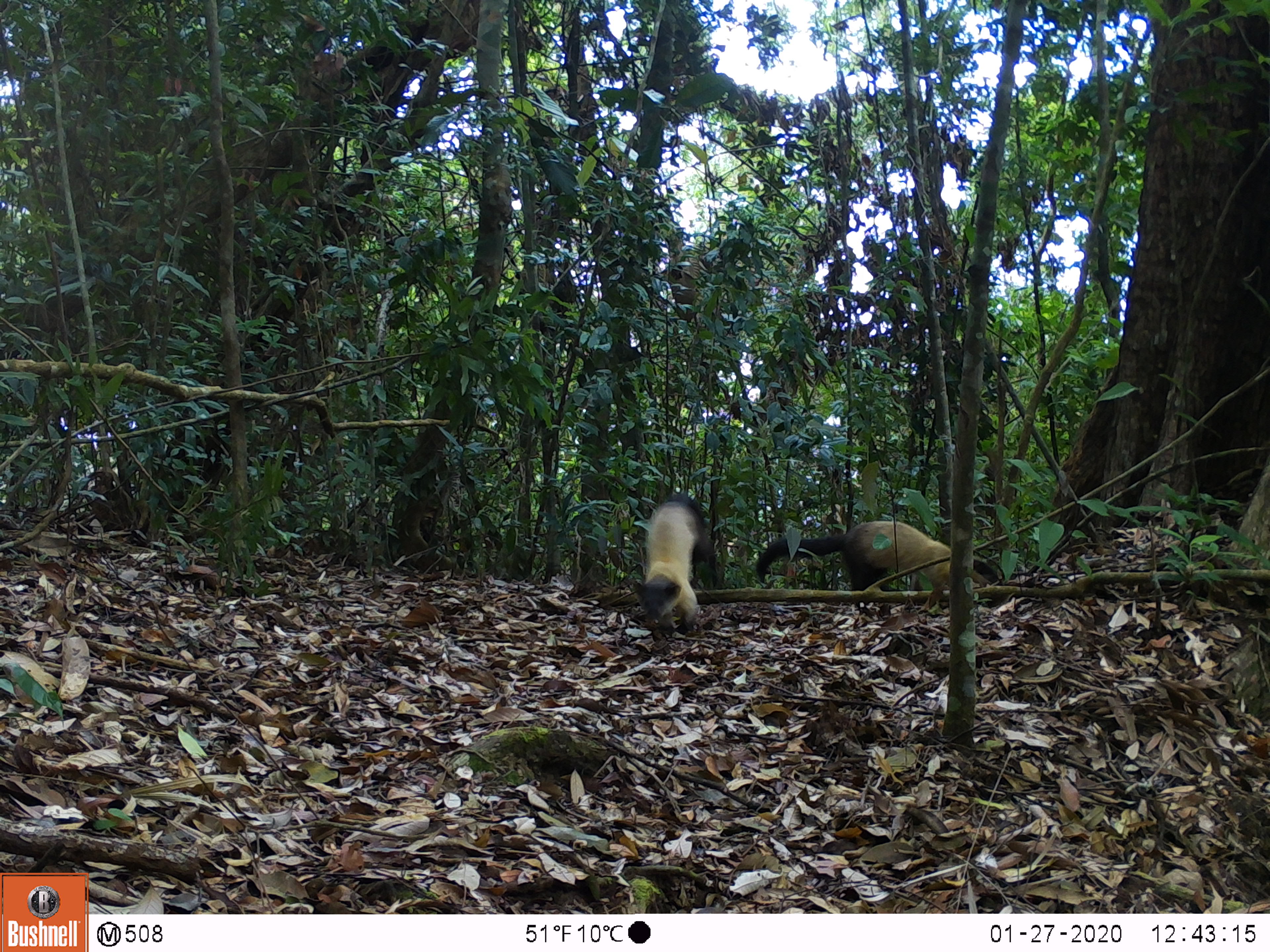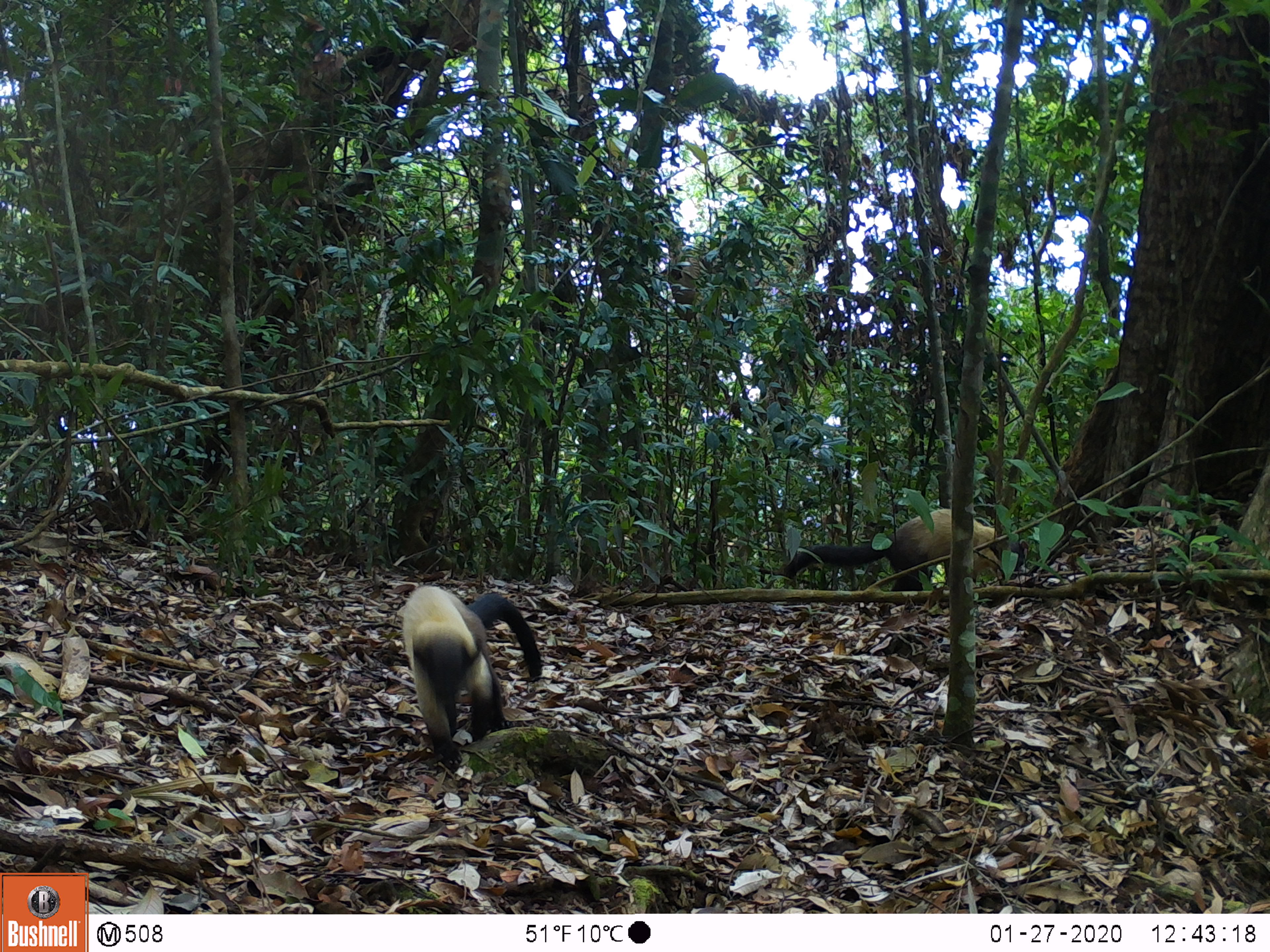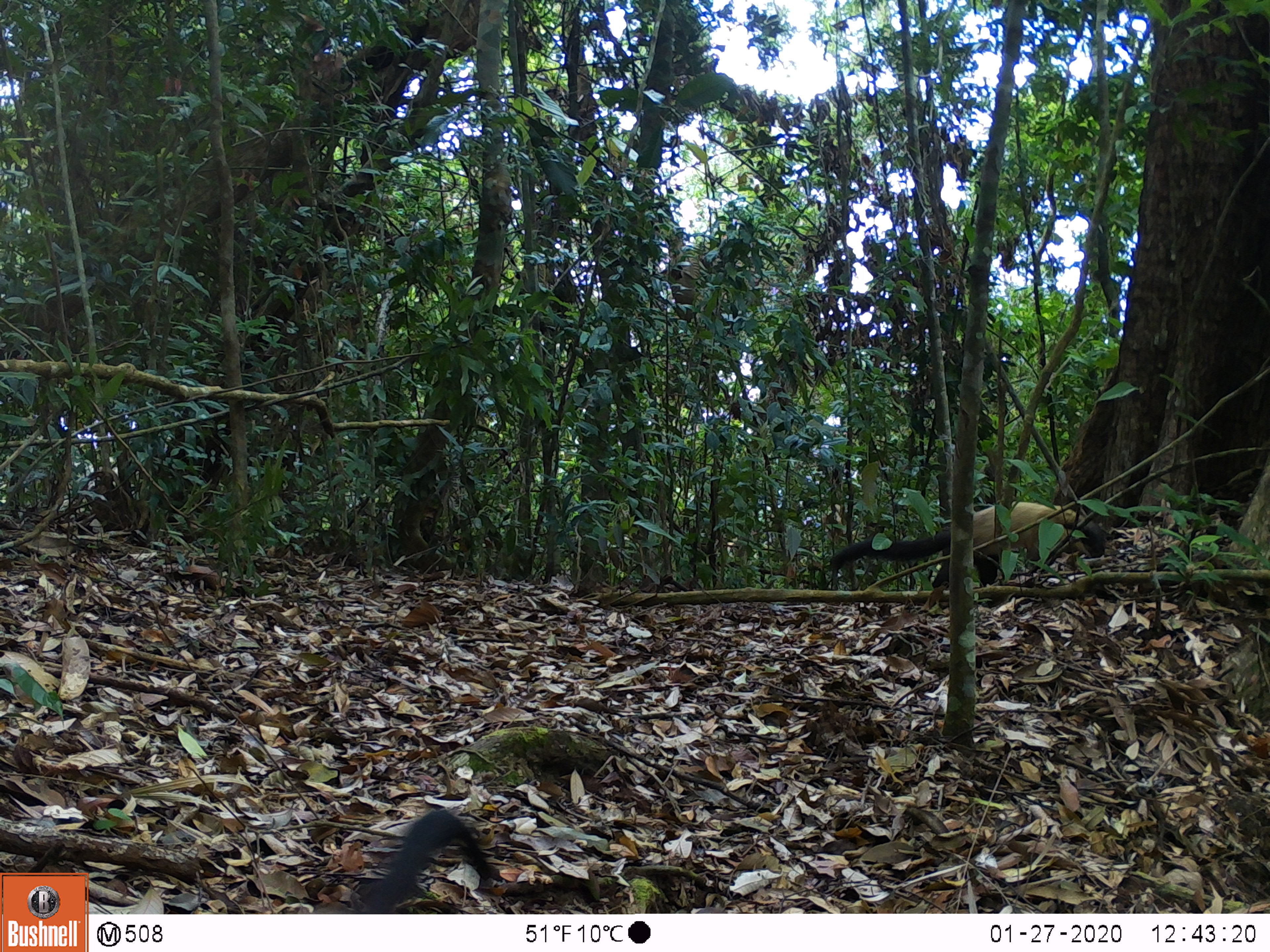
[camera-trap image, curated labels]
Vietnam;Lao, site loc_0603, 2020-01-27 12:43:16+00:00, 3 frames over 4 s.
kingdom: Animalia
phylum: Chordata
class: Mammalia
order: Carnivora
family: Mustelidae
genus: Martes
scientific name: Martes flavigula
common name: yellow-throated marten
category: yellow throated marten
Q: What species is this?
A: Yellow throated marten (yellow-throated marten) (Martes flavigula).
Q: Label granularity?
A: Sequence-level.